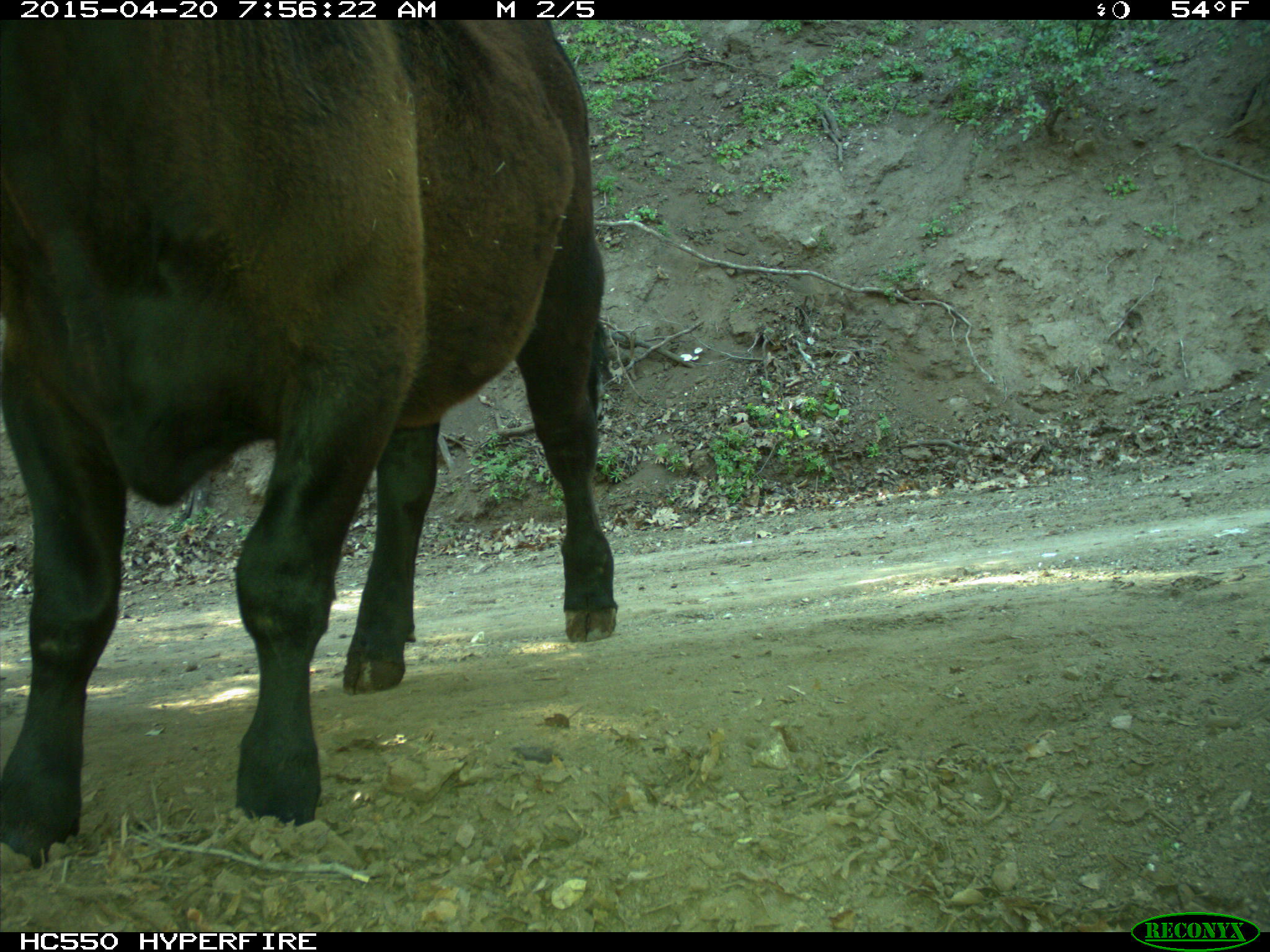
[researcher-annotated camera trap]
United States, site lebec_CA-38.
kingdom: Animalia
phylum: Chordata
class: Mammalia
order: Artiodactyla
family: Bovidae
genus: Bos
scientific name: Bos taurus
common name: domestic cow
Bos taurus (domestic cow).